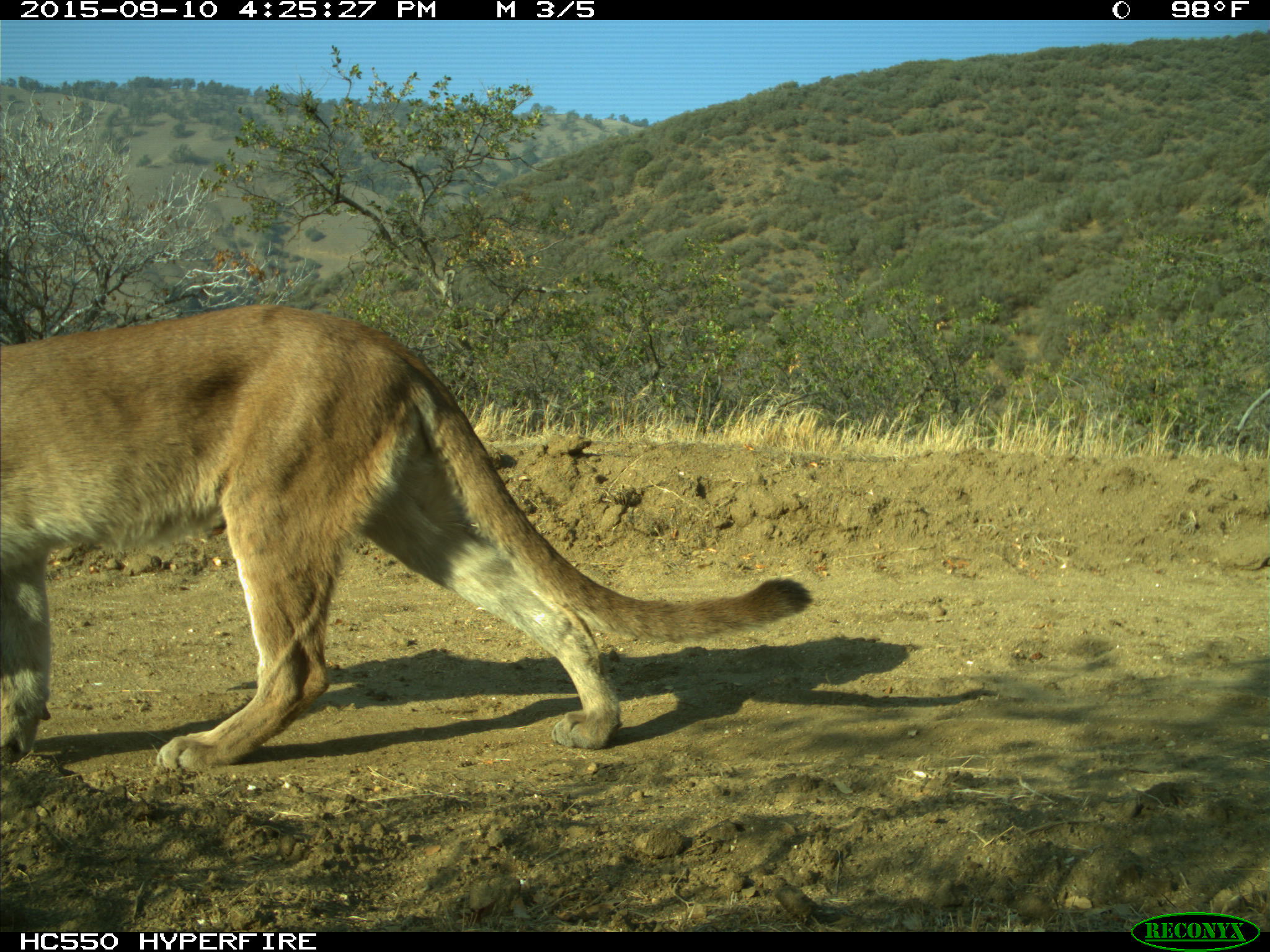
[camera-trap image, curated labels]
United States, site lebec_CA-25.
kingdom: Animalia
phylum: Chordata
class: Mammalia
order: Carnivora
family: Felidae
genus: Puma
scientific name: Puma concolor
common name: mountain lion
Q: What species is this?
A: Puma concolor (mountain lion).